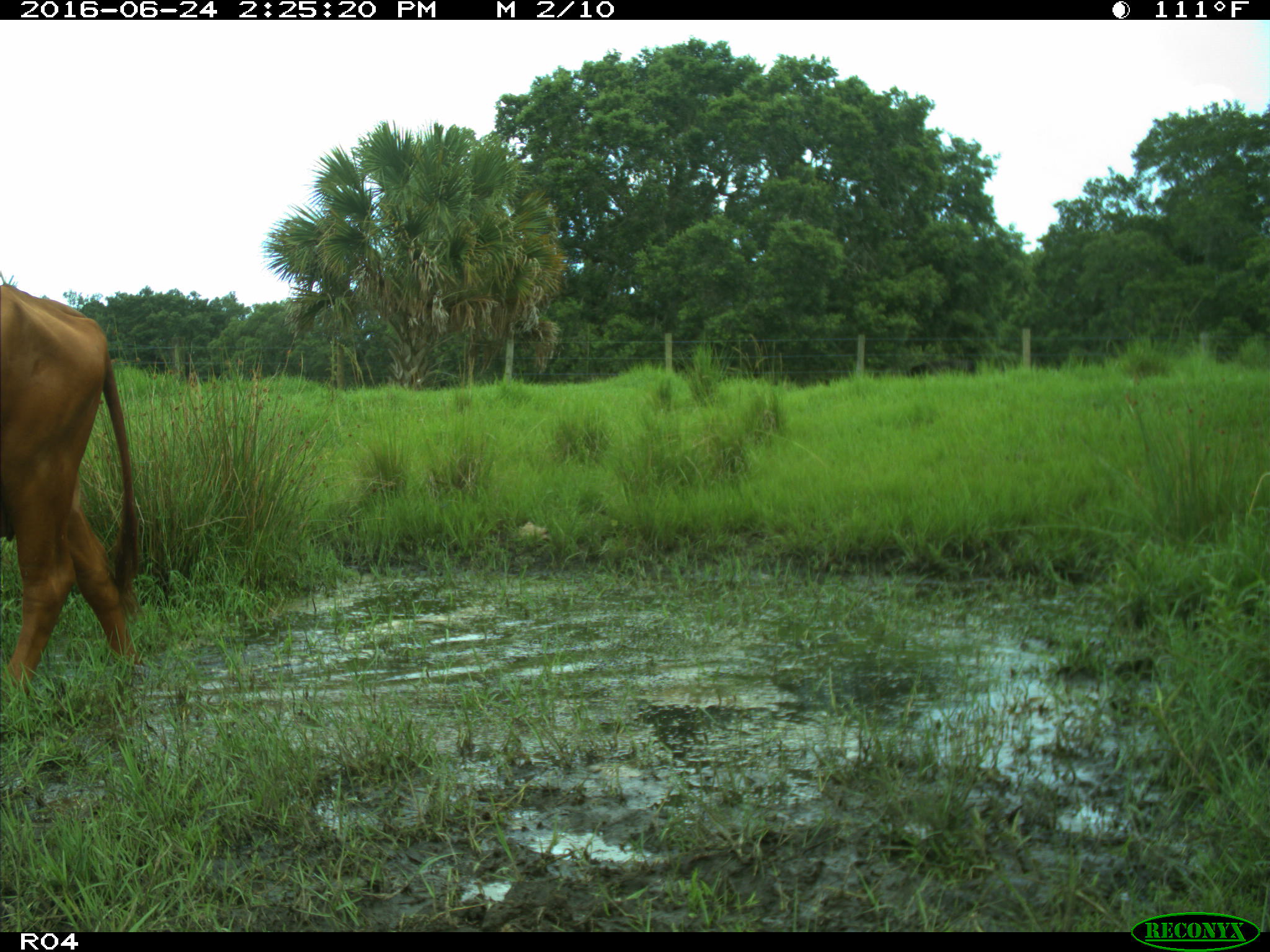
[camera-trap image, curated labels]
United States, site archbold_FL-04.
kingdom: Animalia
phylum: Chordata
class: Mammalia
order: Artiodactyla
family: Bovidae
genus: Bos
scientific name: Bos taurus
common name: domestic cow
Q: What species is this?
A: Bos taurus (domestic cow).